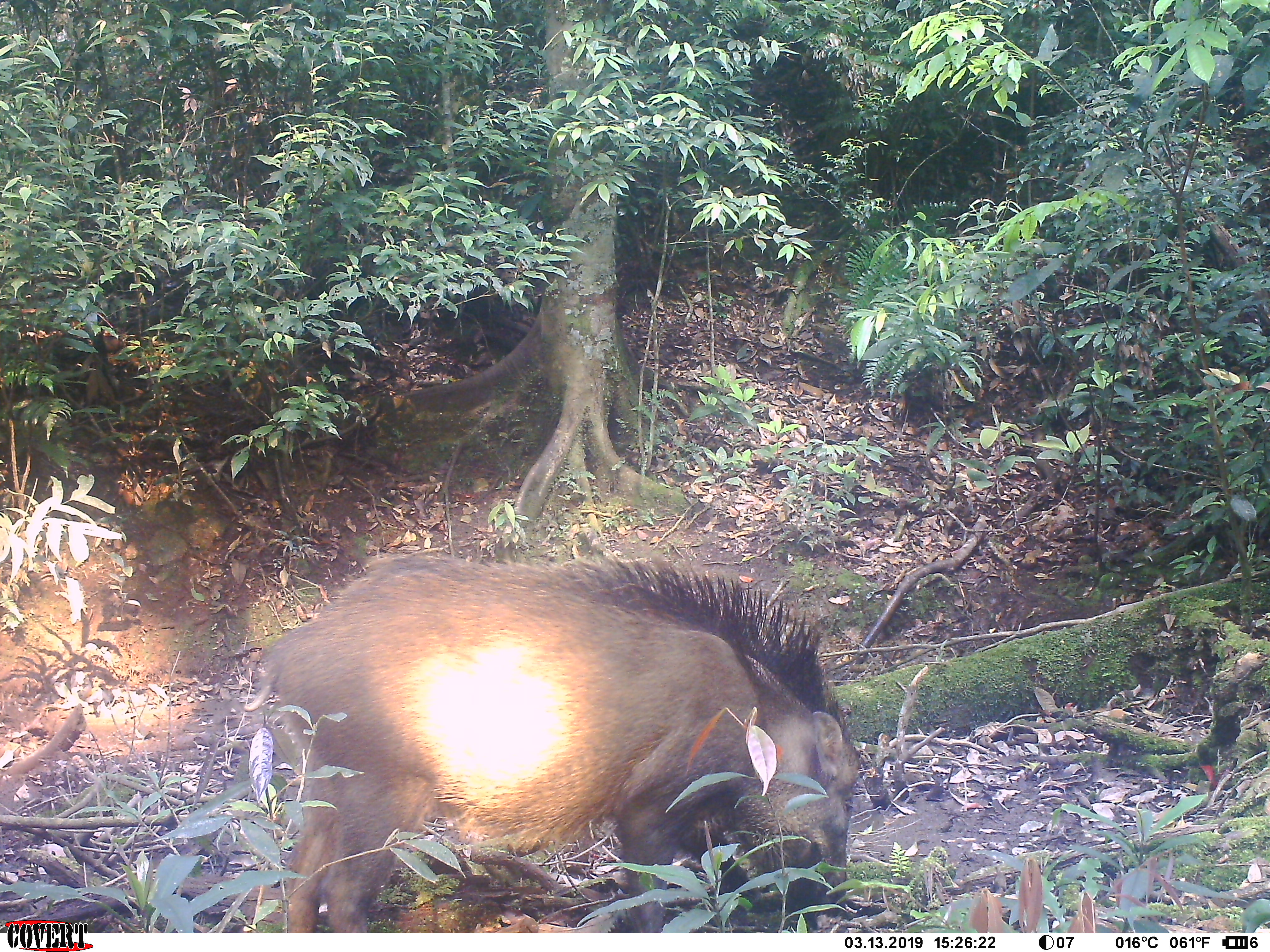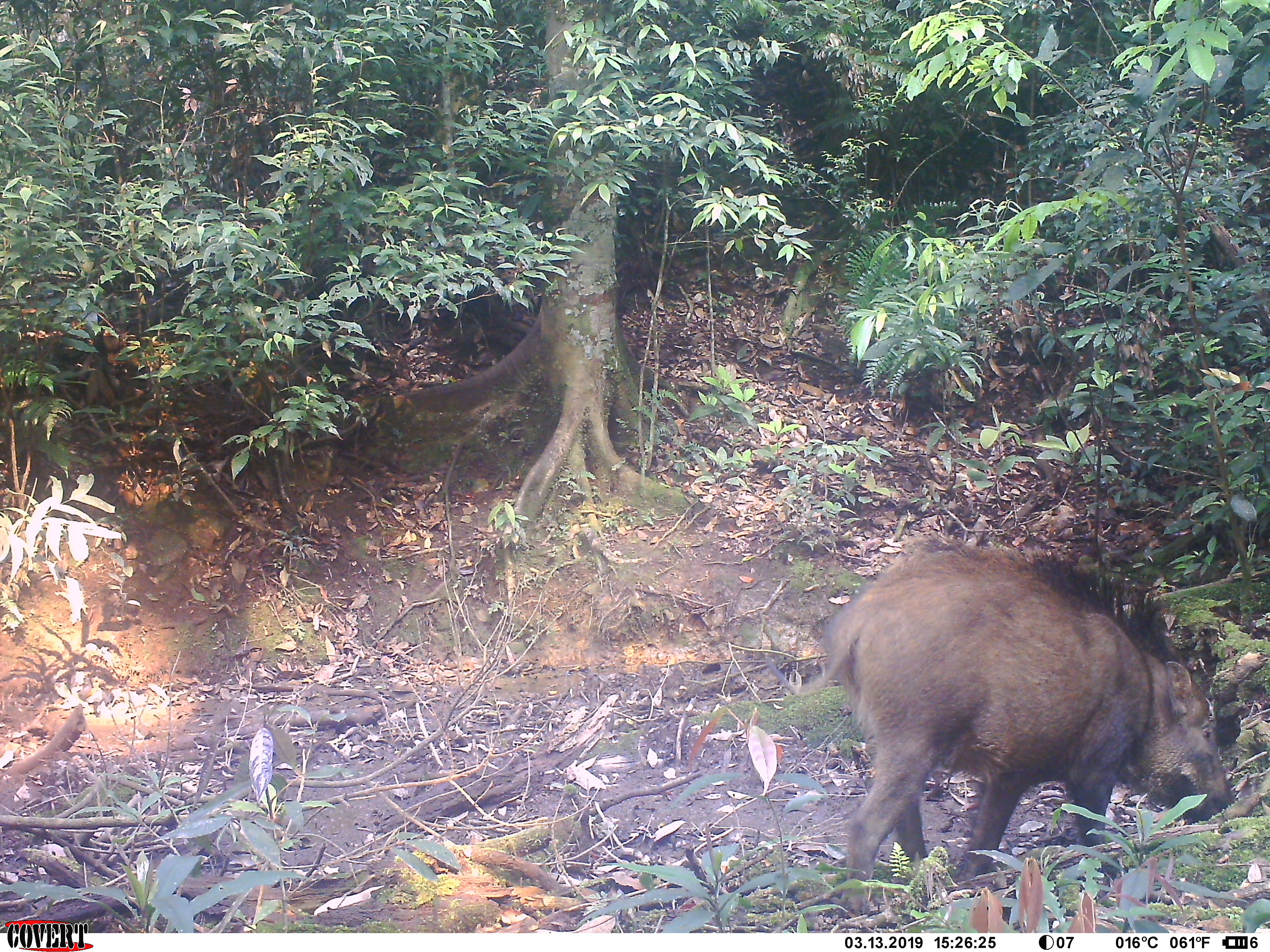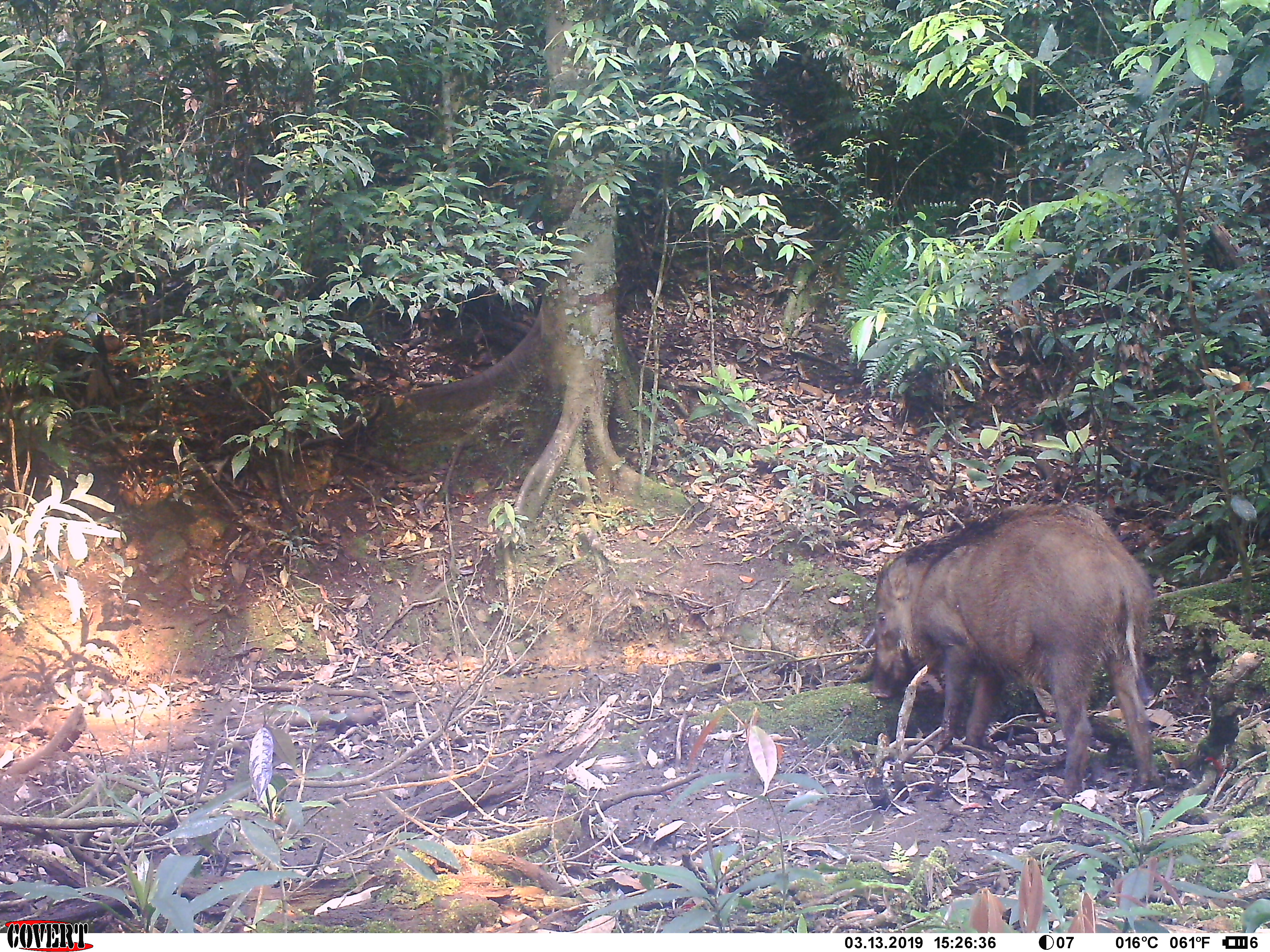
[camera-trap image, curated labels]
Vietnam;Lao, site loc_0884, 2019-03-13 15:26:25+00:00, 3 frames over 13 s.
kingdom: Animalia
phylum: Chordata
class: Mammalia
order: Artiodactyla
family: Suidae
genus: Sus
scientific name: Sus scrofa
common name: eurasian wild pig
Eurasian wild pig (Sus scrofa). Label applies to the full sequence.